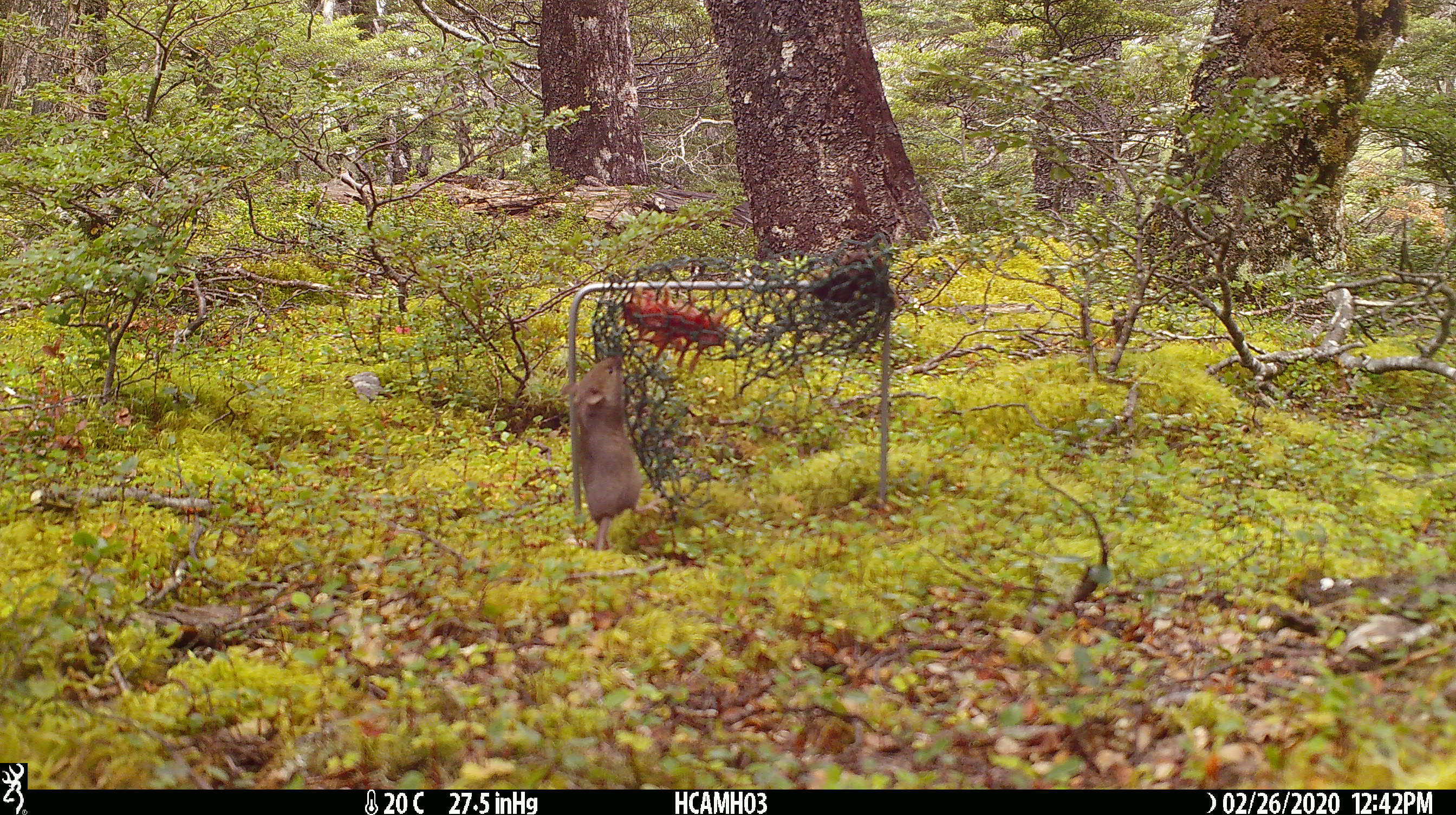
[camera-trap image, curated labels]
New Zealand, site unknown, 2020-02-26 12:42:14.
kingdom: Animalia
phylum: Chordata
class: Mammalia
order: Rodentia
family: Muridae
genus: Mus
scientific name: Mus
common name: mouse